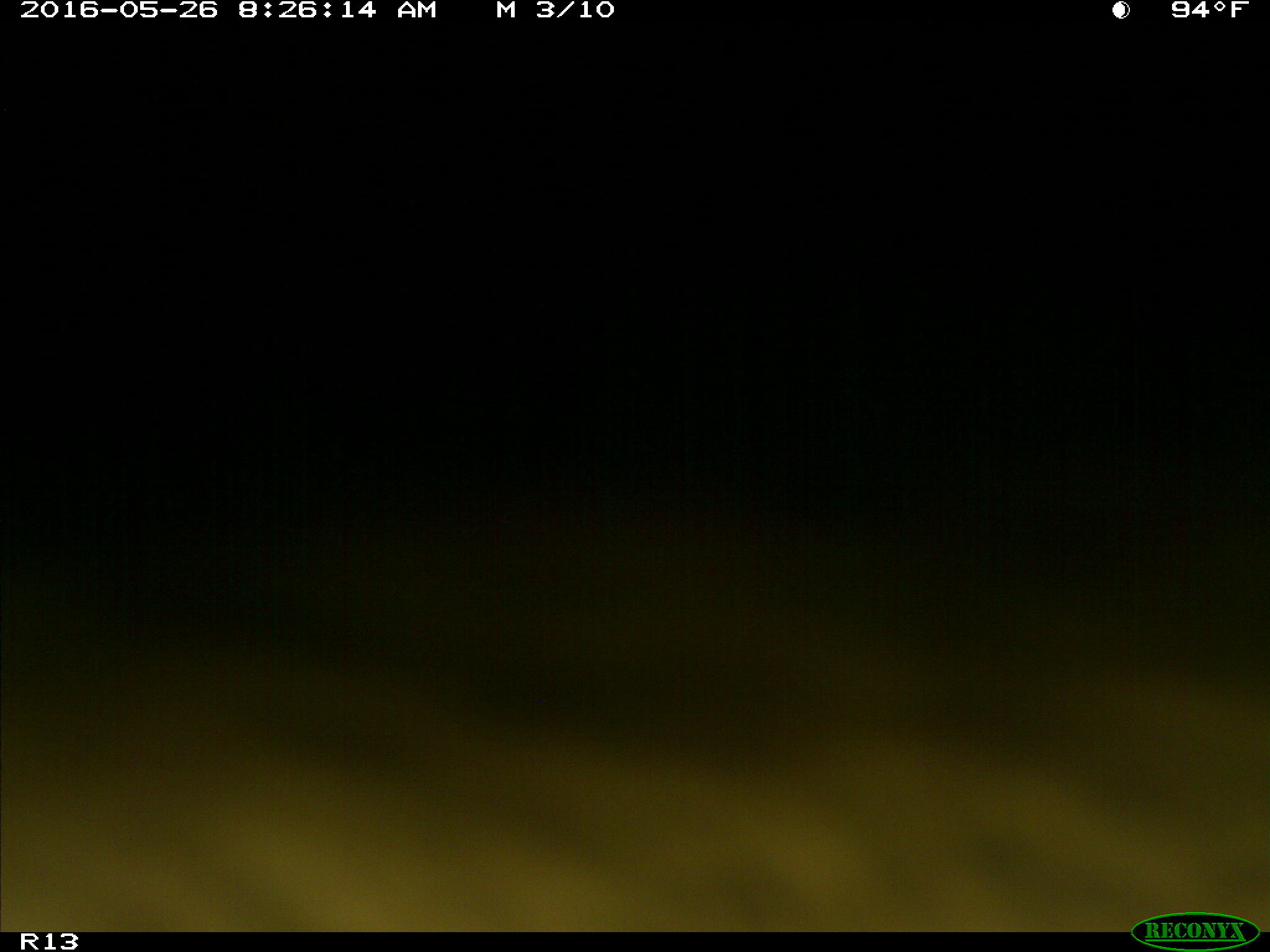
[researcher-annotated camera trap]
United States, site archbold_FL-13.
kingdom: Animalia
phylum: Chordata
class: Mammalia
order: Artiodactyla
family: Bovidae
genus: Bos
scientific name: Bos taurus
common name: domestic cow